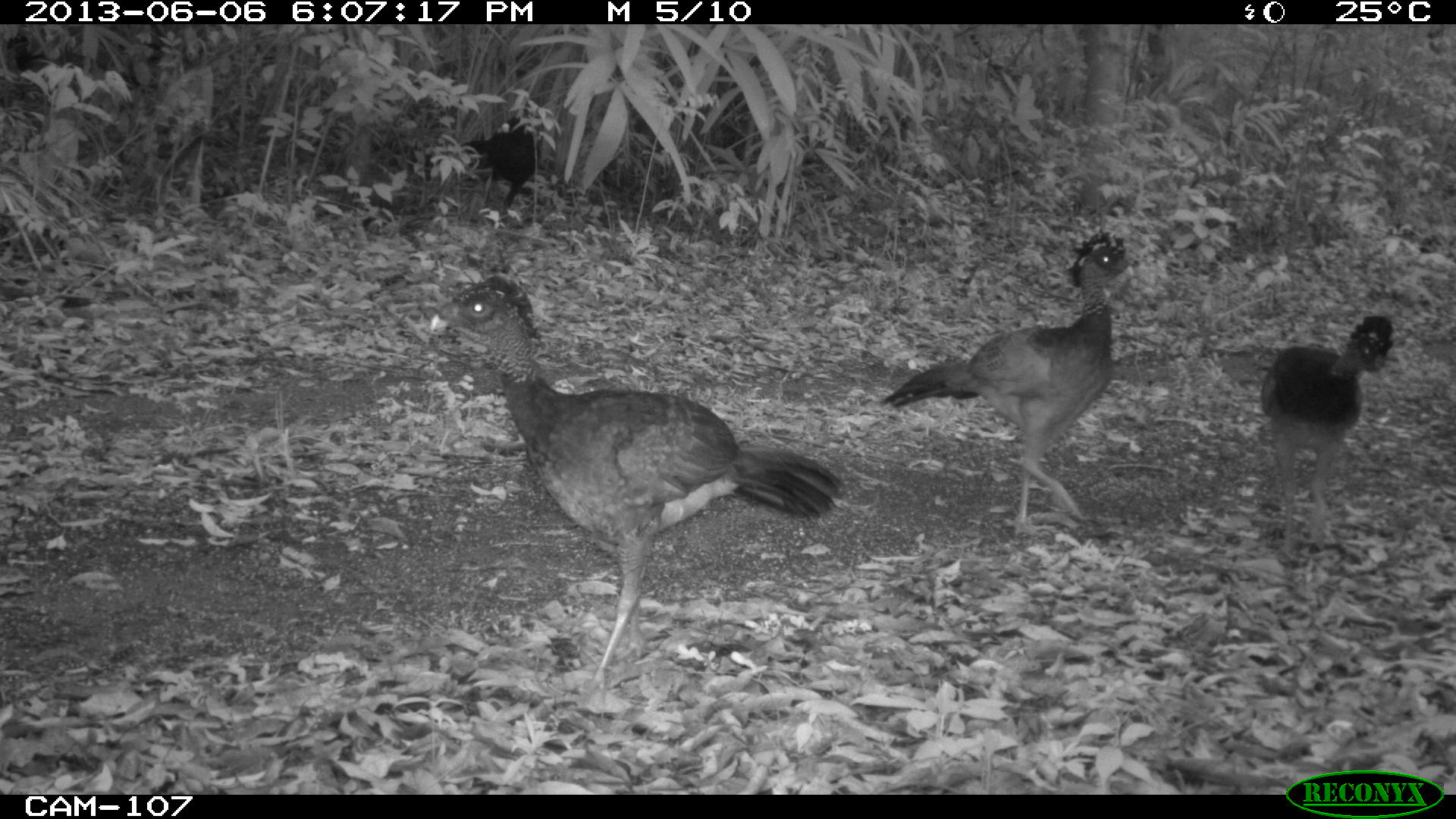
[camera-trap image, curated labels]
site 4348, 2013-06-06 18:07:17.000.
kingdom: Animalia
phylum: Chordata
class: Aves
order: Galliformes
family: Cracidae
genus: Crax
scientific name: Crax rubra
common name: great curassow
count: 5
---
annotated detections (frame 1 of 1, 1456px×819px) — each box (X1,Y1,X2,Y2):
crax rubra: (428,274,846,711); (879,225,1135,538); (1259,310,1402,563); (454,99,563,236)